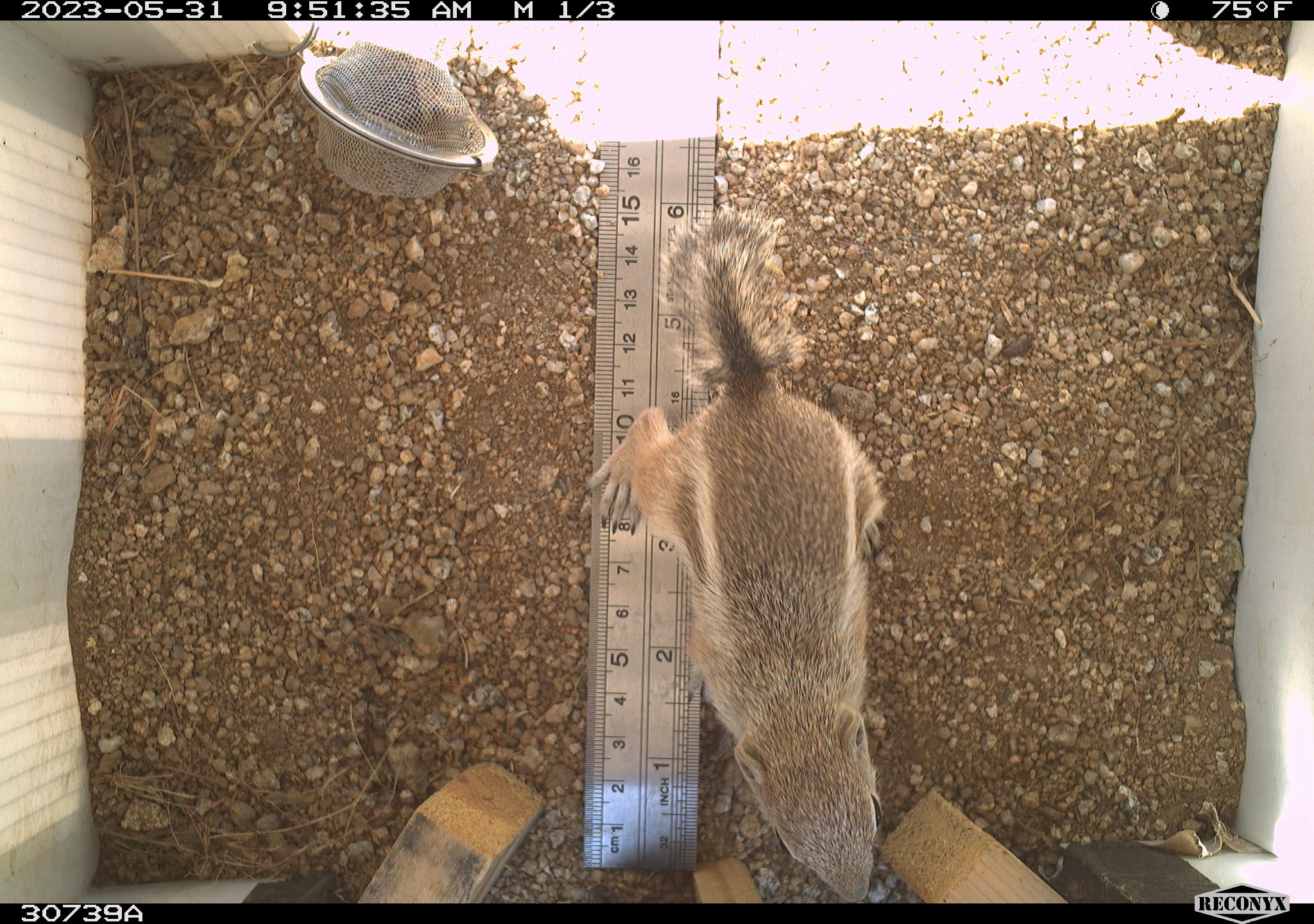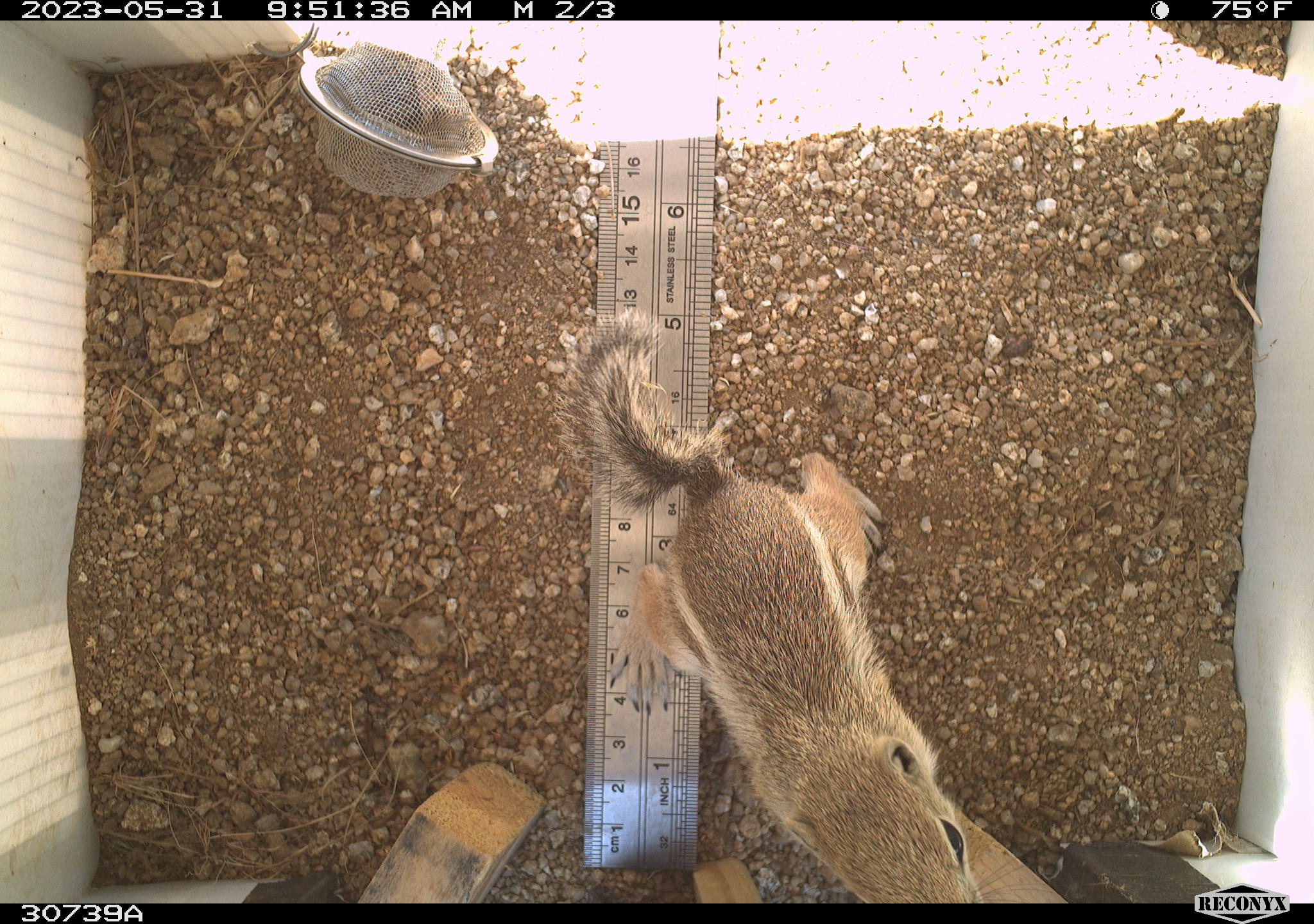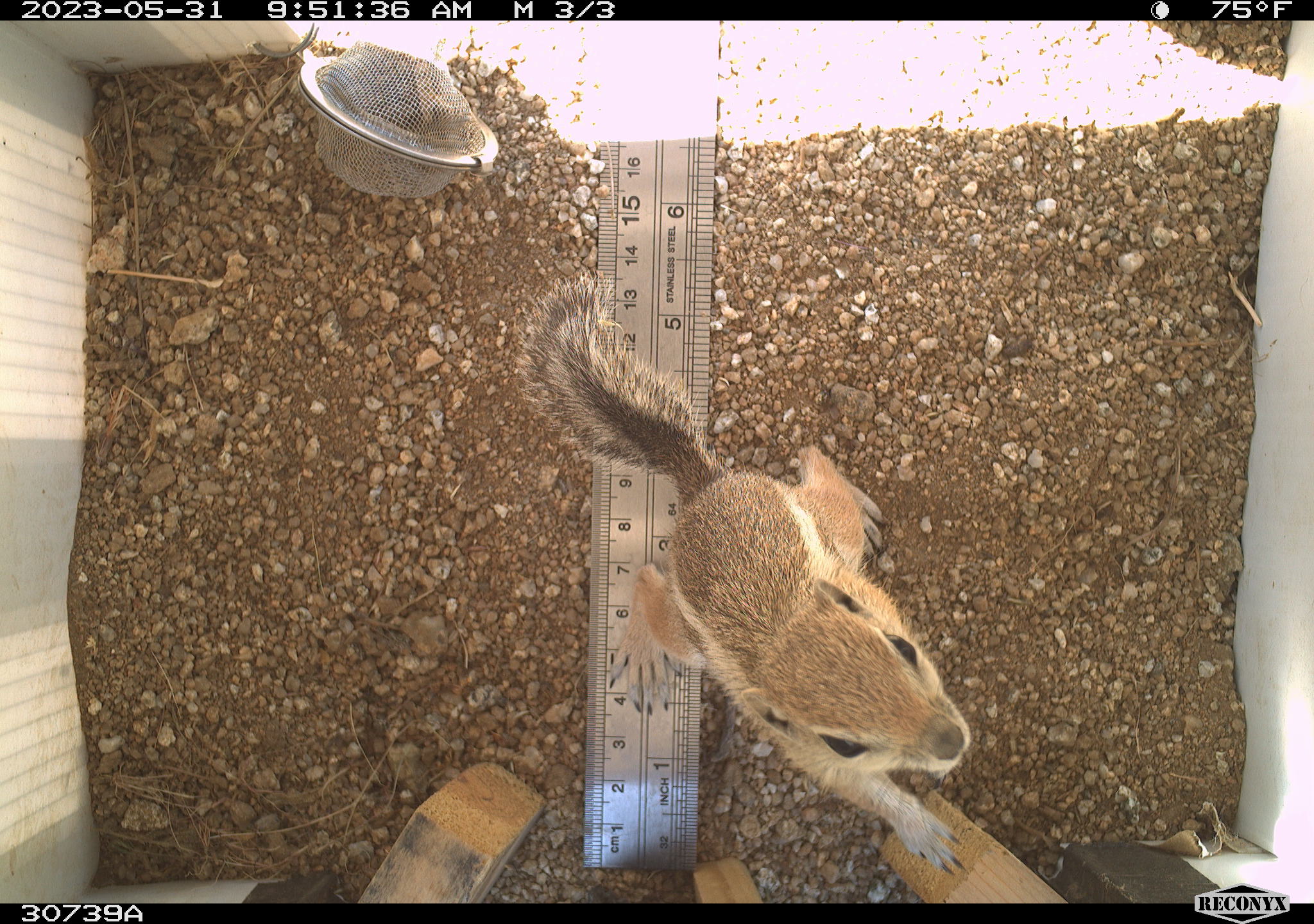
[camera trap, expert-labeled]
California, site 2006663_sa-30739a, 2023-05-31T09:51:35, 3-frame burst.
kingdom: Animalia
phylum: Chordata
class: Mammalia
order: Rodentia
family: Sciuridae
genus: Ammospermophilus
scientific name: Ammospermophilus leucurus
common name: white-tailed antelope squirrel